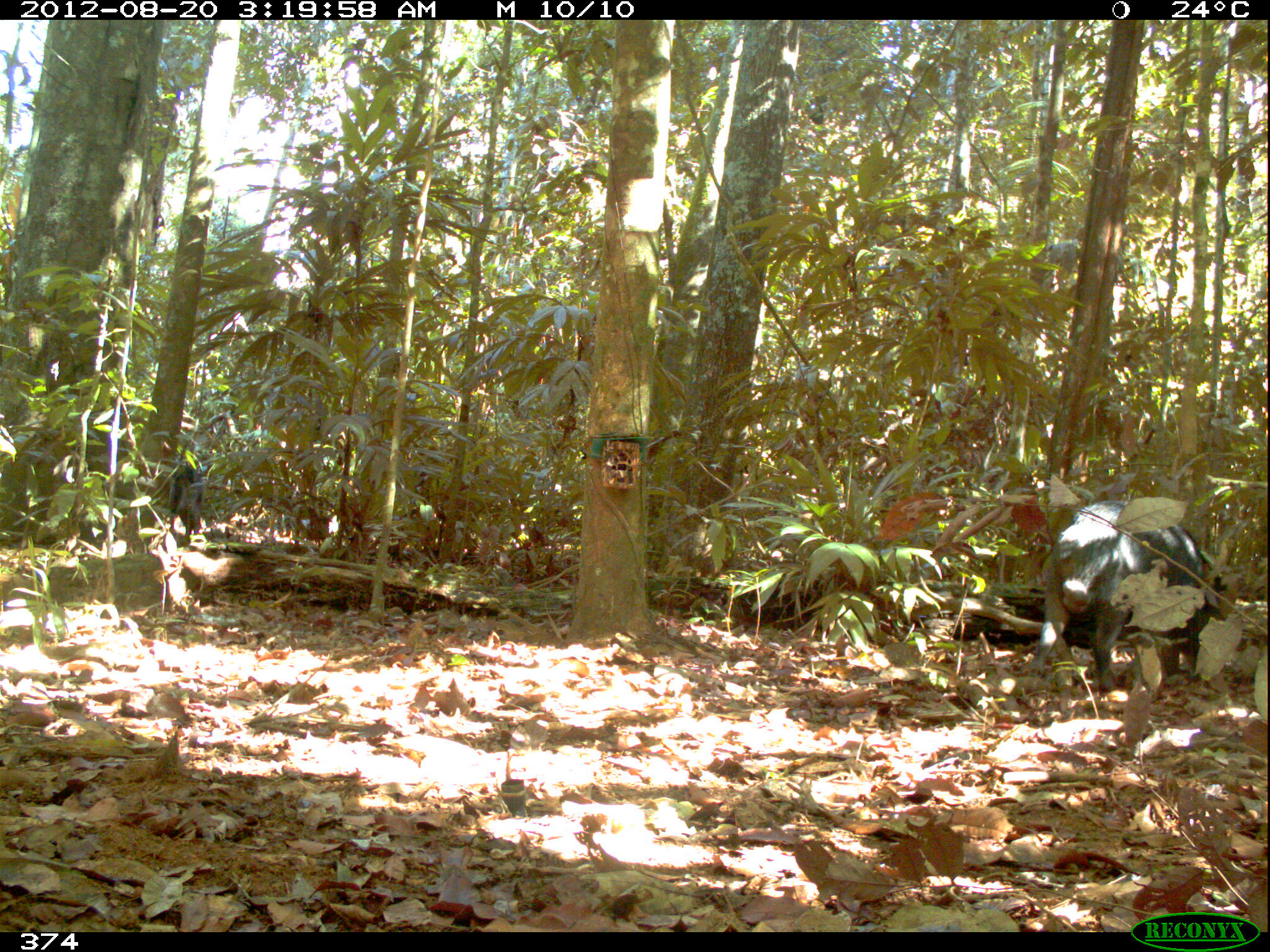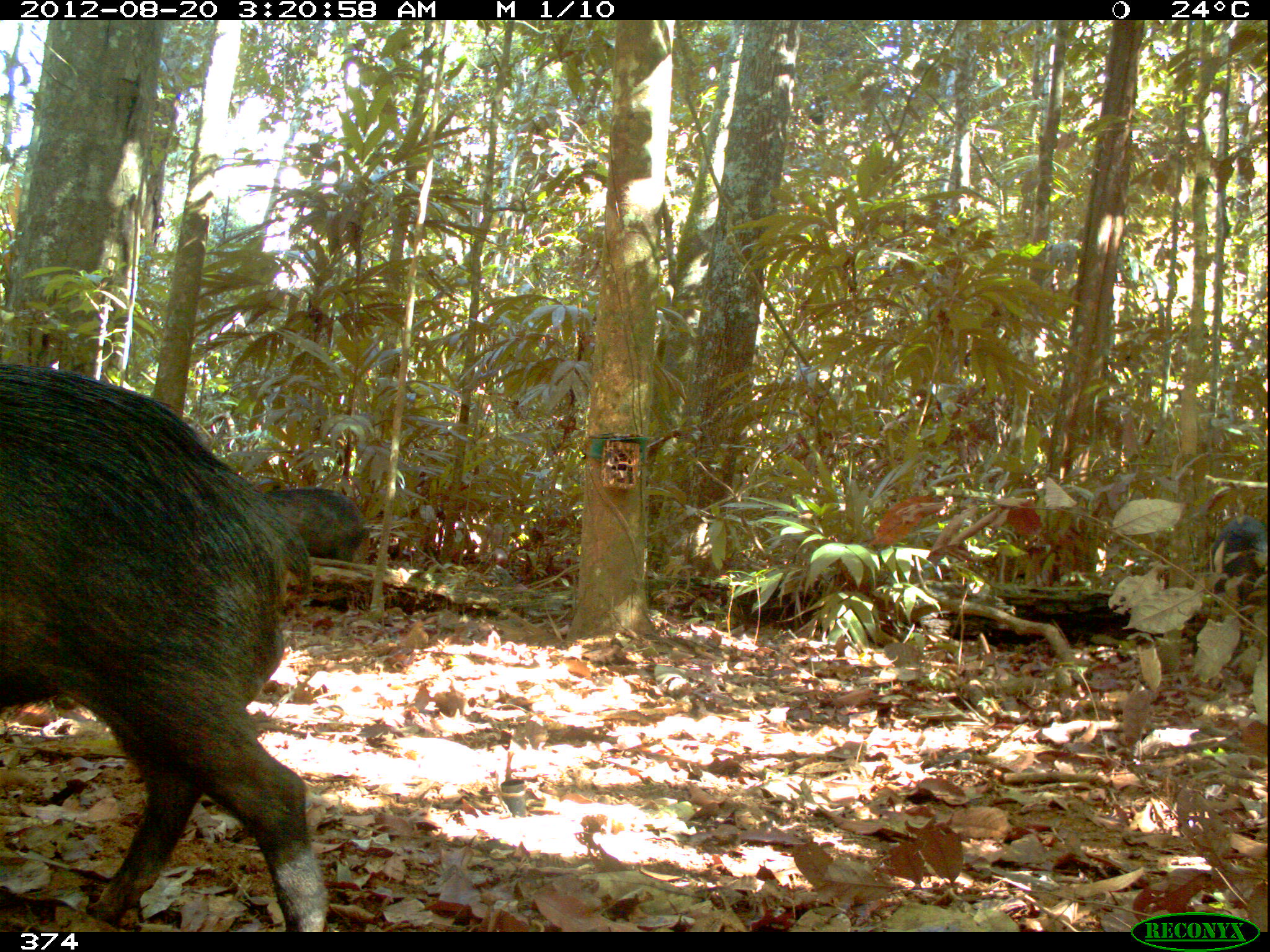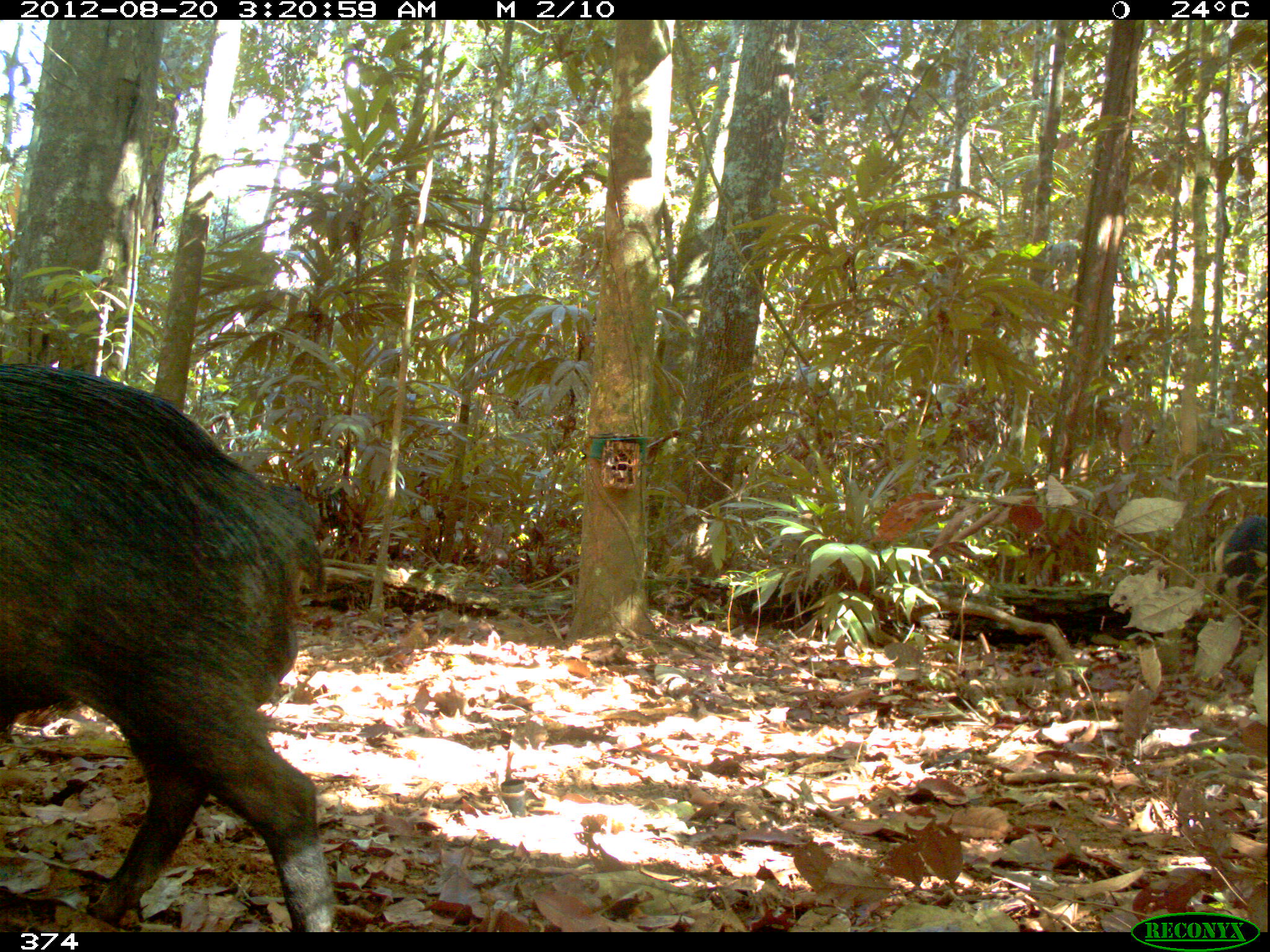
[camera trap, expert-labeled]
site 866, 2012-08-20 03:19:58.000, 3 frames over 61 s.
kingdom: Animalia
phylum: Chordata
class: Mammalia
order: Artiodactyla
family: Tayassuidae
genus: Tayassu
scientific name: Tayassu pecari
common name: white-lipped peccary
Tayassu pecari (white-lipped peccary).